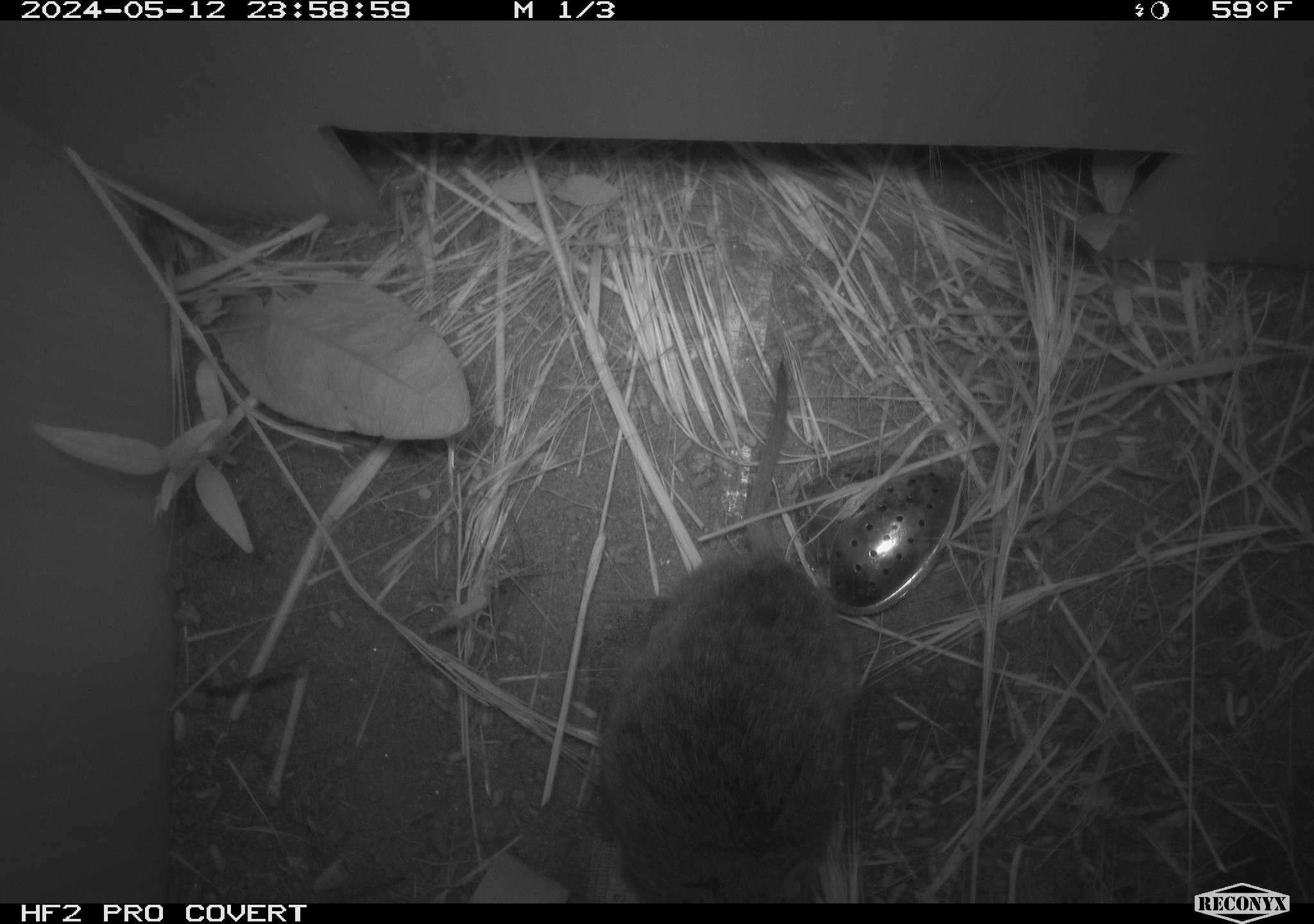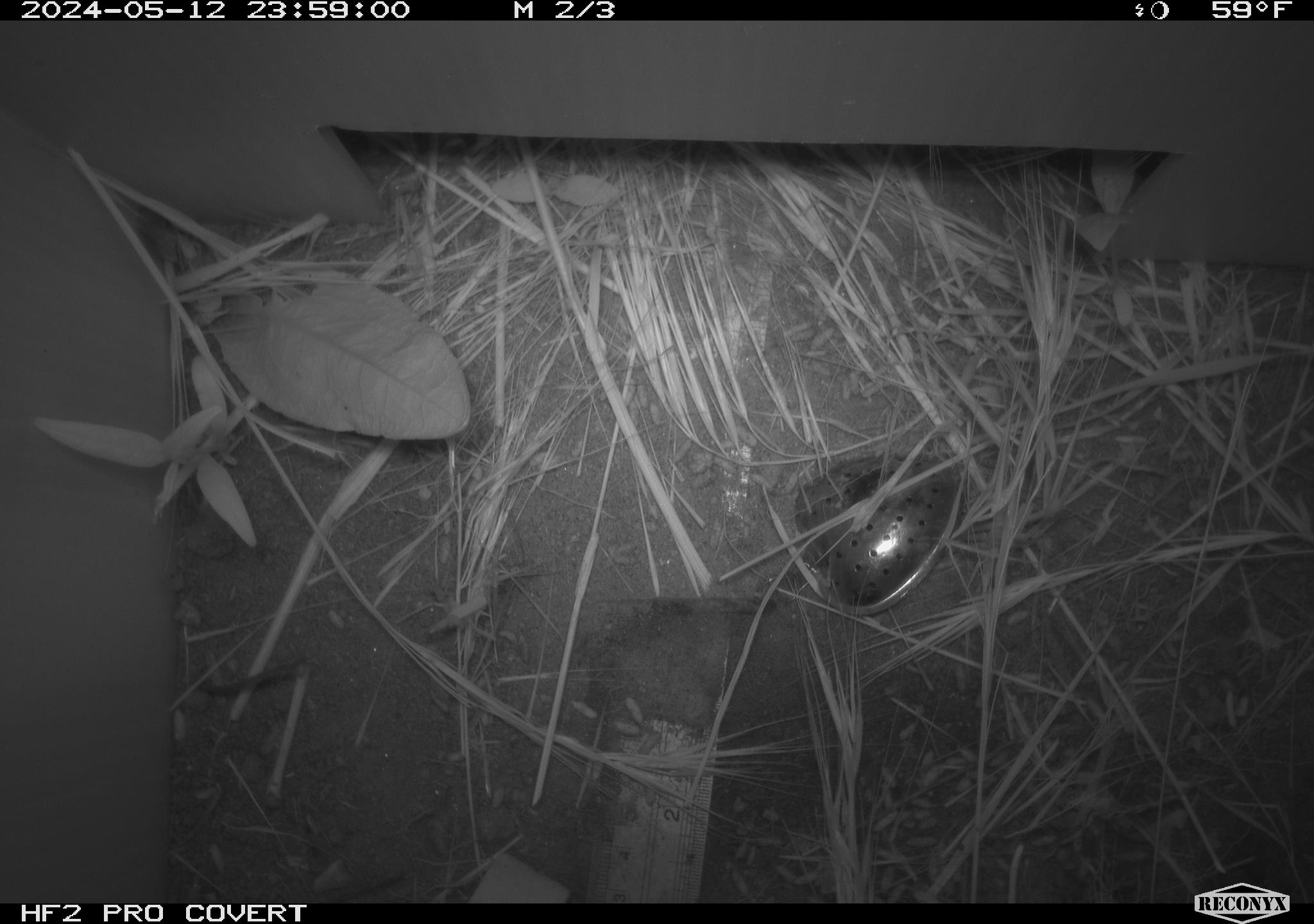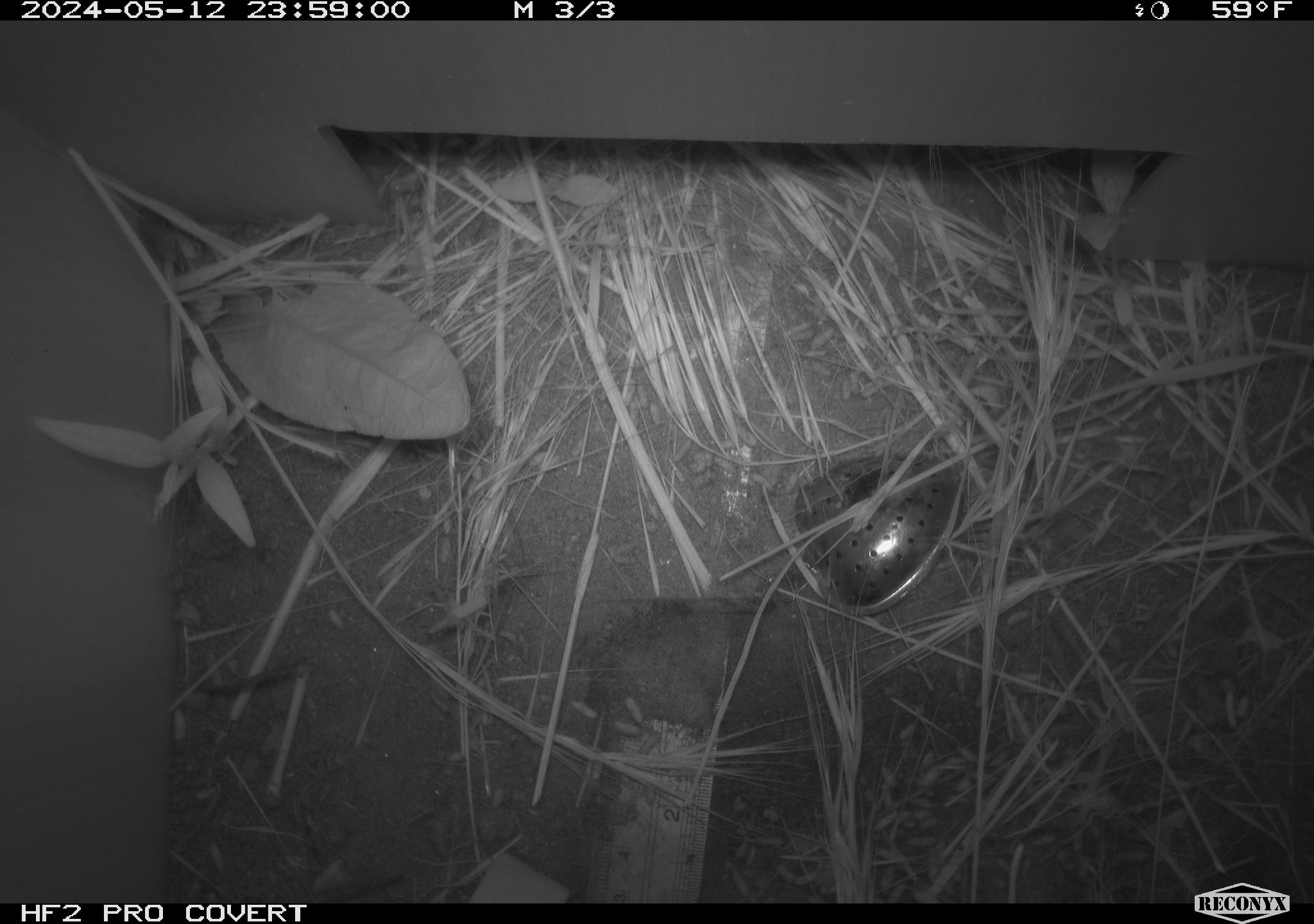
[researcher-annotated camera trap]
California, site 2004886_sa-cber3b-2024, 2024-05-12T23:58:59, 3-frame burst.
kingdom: Animalia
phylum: Chordata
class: Mammalia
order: Rodentia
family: Cricetidae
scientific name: Arvicolinae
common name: voles, lemmings, and muskrats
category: arvicolinae subfamily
Arvicolinae subfamily (voles, lemmings, and muskrats) (Arvicolinae).